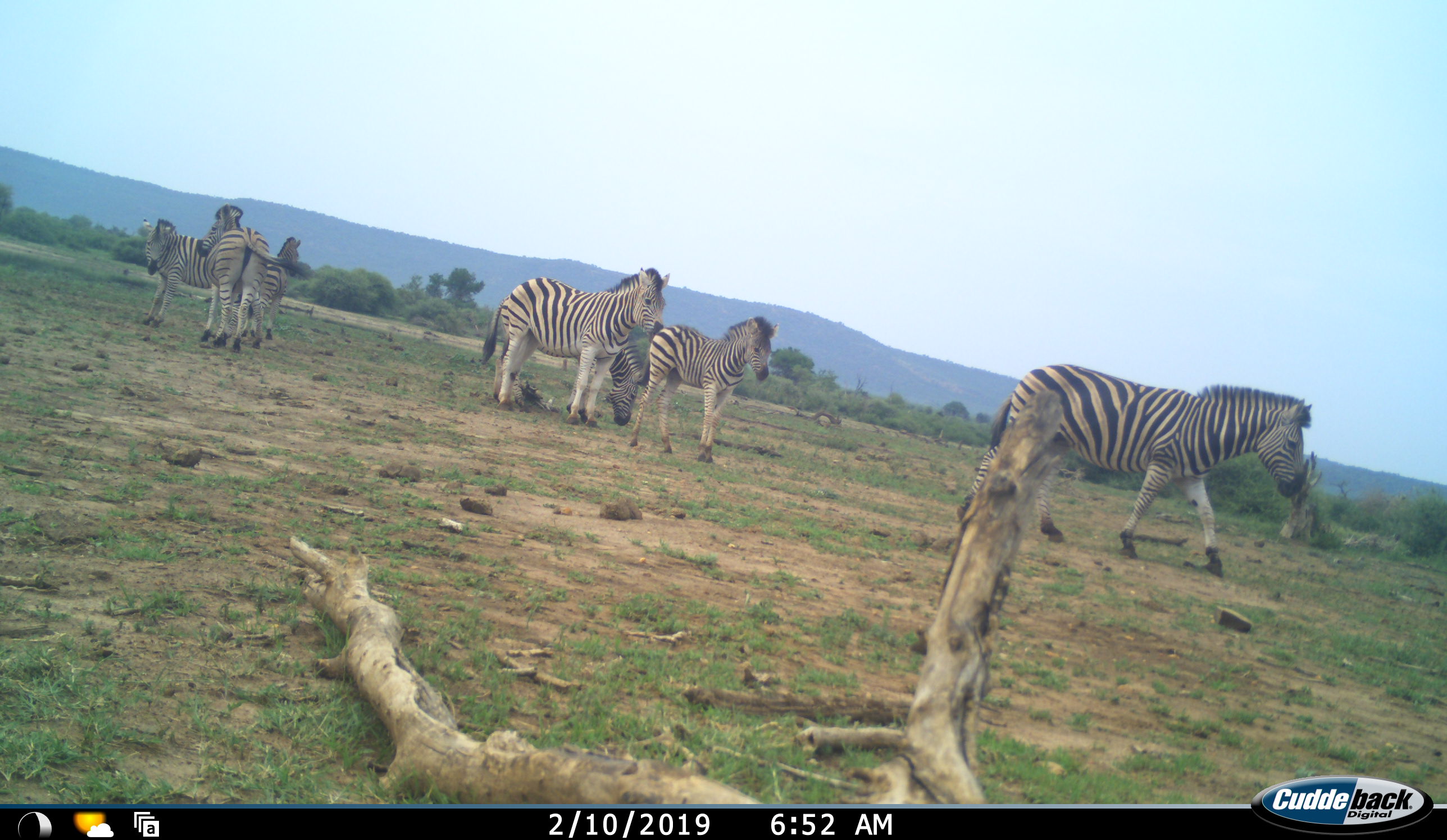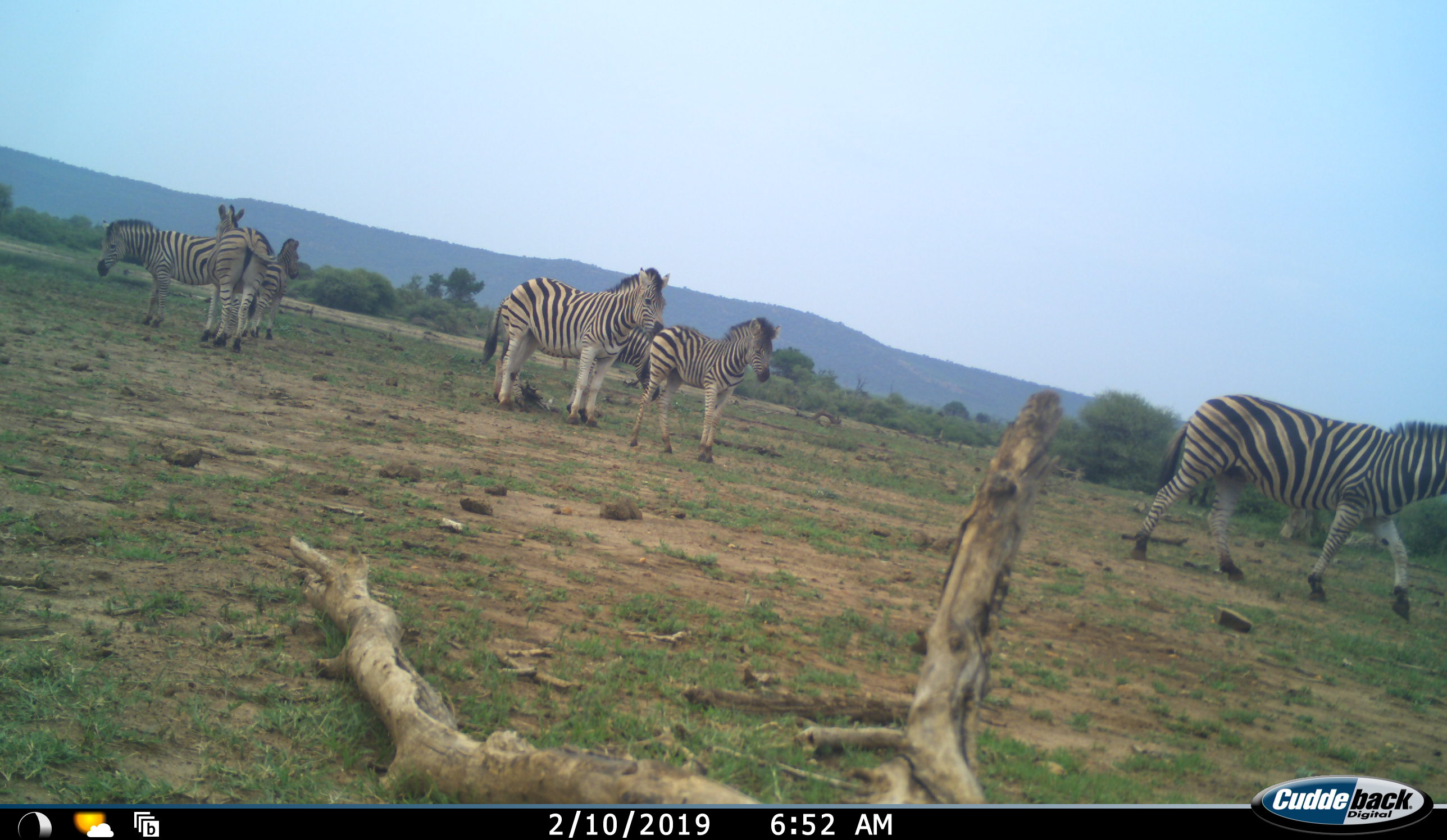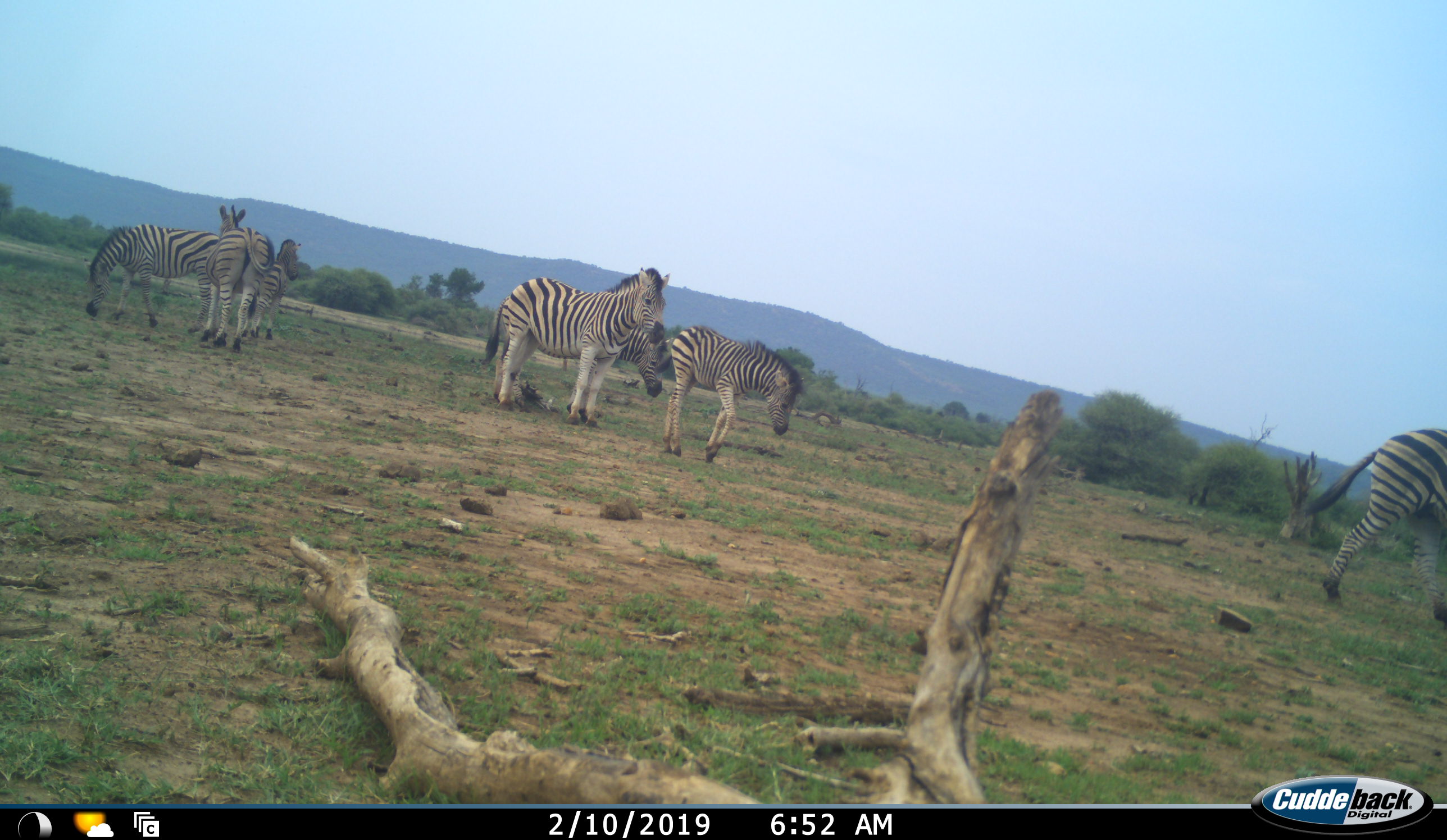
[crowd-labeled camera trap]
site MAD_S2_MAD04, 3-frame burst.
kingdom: Animalia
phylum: Chordata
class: Mammalia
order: Perissodactyla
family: Equidae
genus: Equus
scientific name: Equus quagga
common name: plains zebra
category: zebraplains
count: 7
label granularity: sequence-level